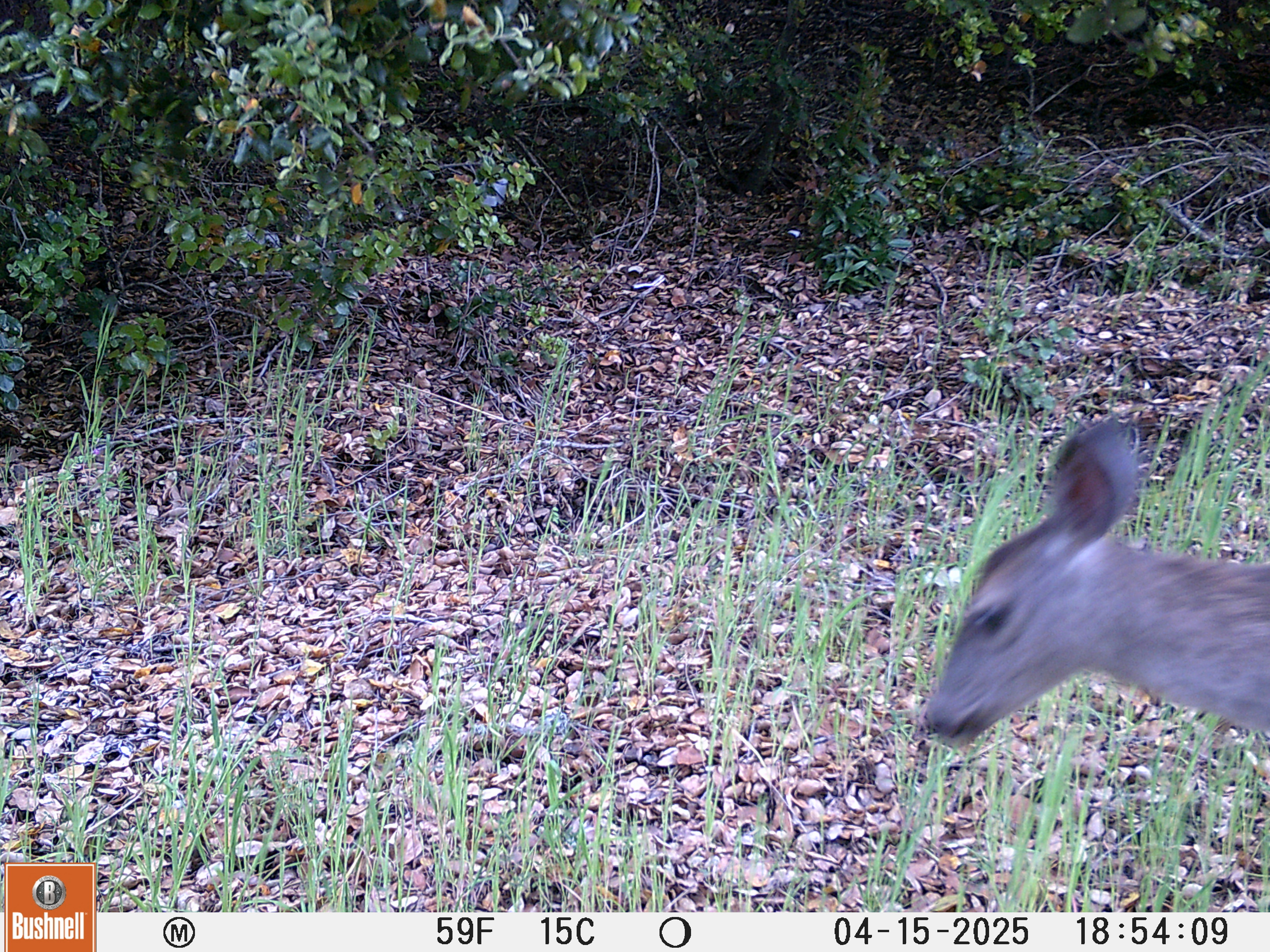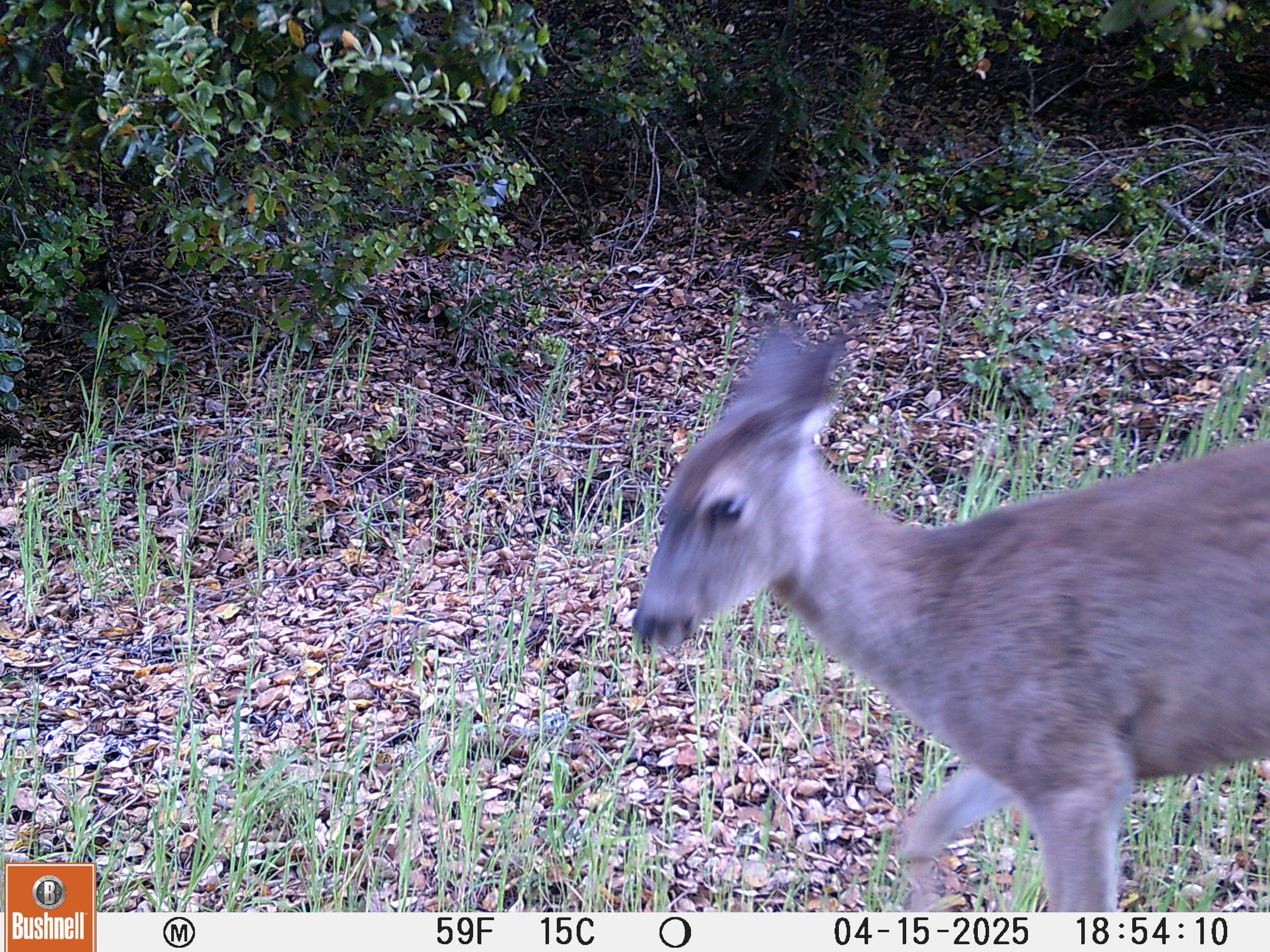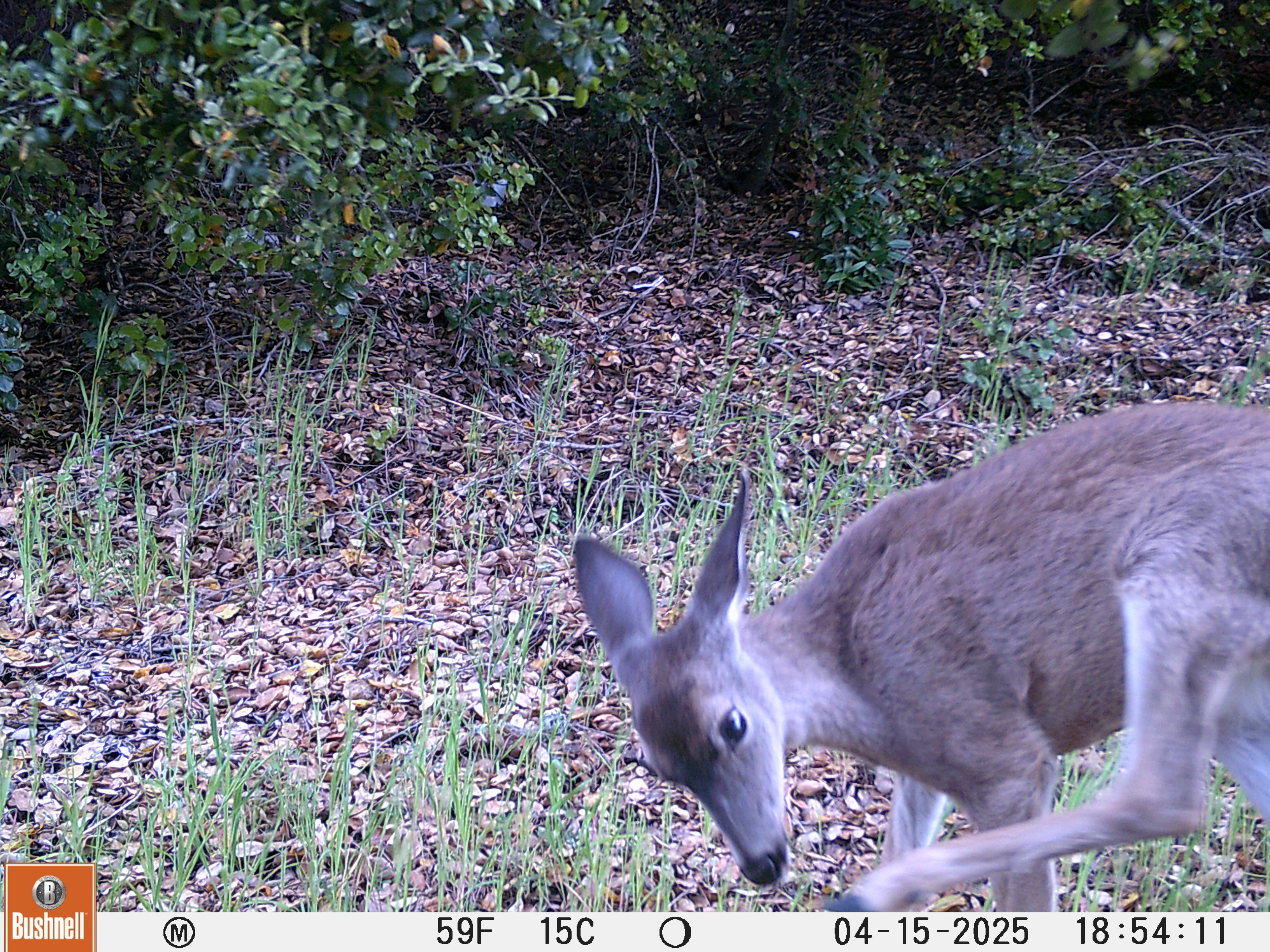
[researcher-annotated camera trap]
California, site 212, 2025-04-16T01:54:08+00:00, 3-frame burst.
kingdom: Animalia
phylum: Chordata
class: Mammalia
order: Artiodactyla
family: Cervidae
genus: Odocoileus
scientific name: Odocoileus hemionus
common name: mule deer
Mule deer (Odocoileus hemionus).